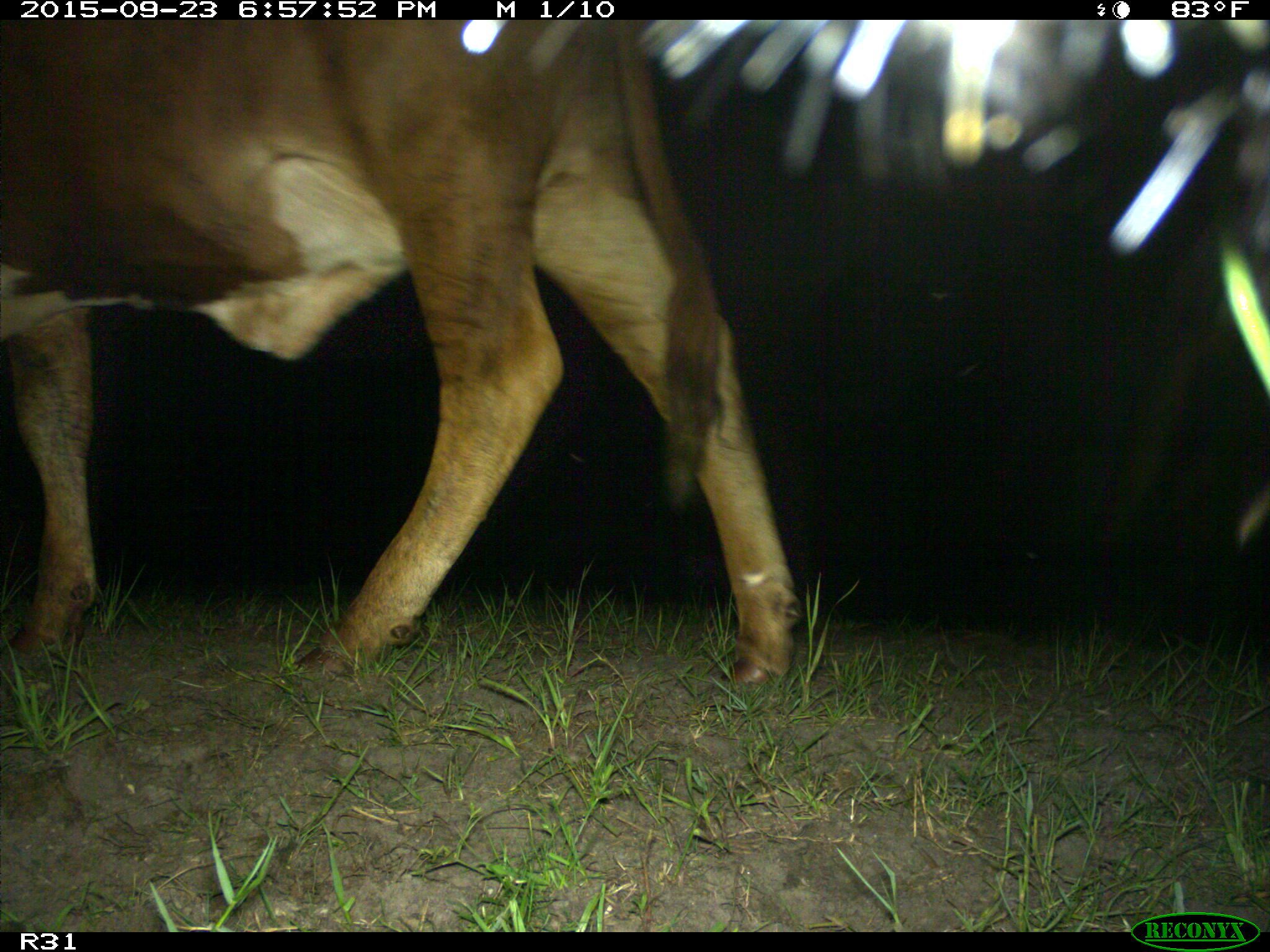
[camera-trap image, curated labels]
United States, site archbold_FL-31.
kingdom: Animalia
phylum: Chordata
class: Mammalia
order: Artiodactyla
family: Bovidae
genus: Bos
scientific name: Bos taurus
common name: domestic cow